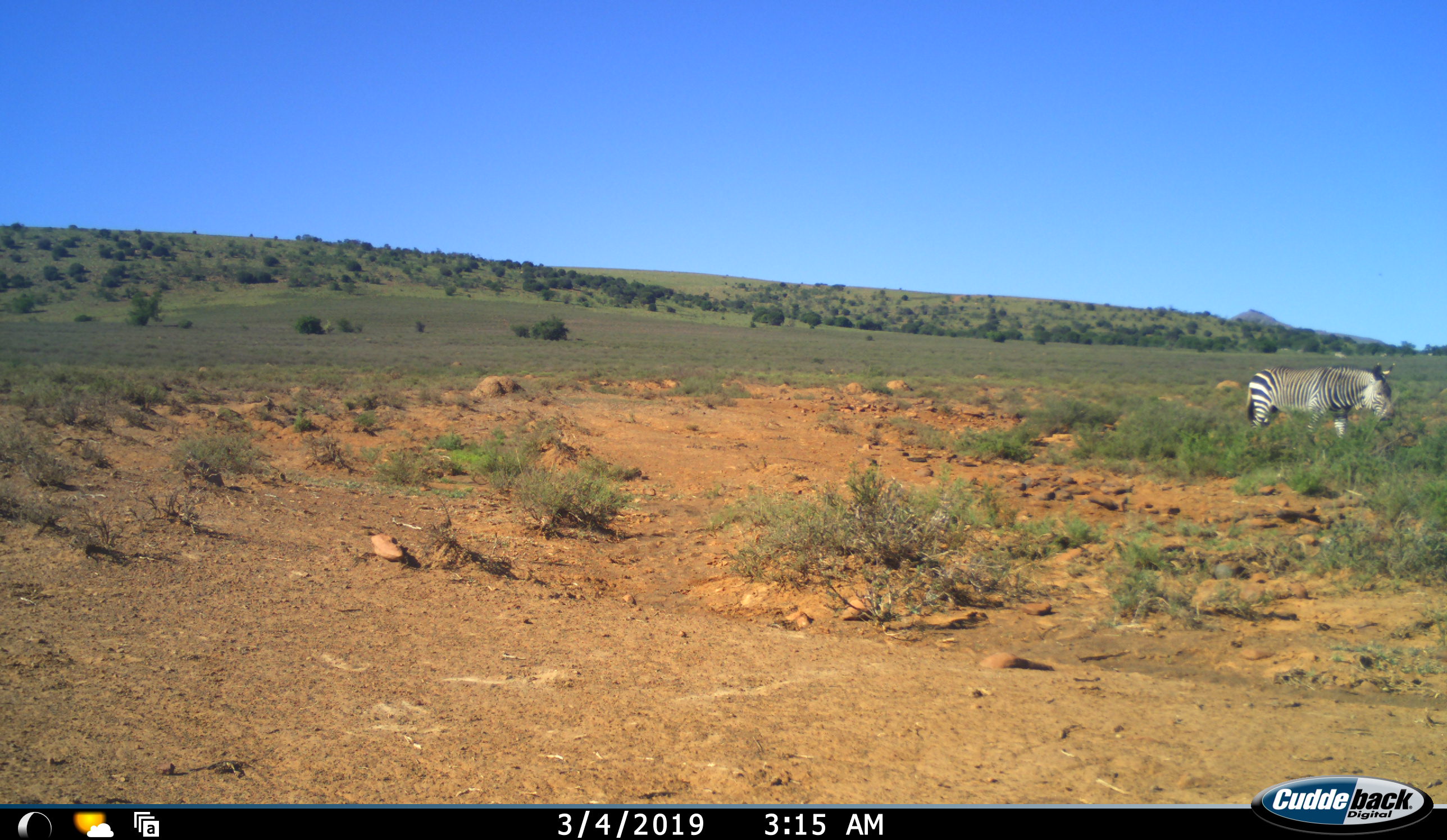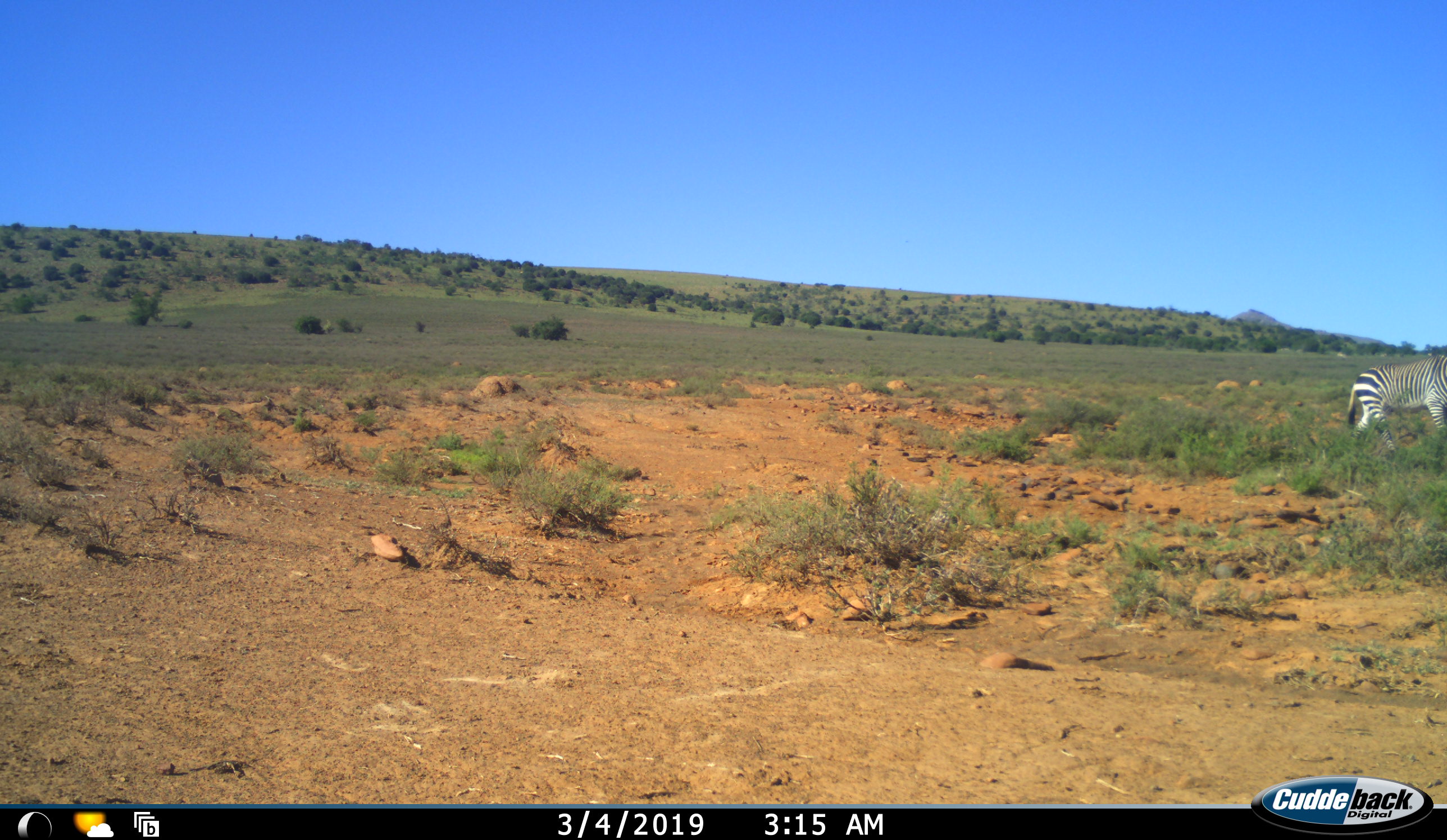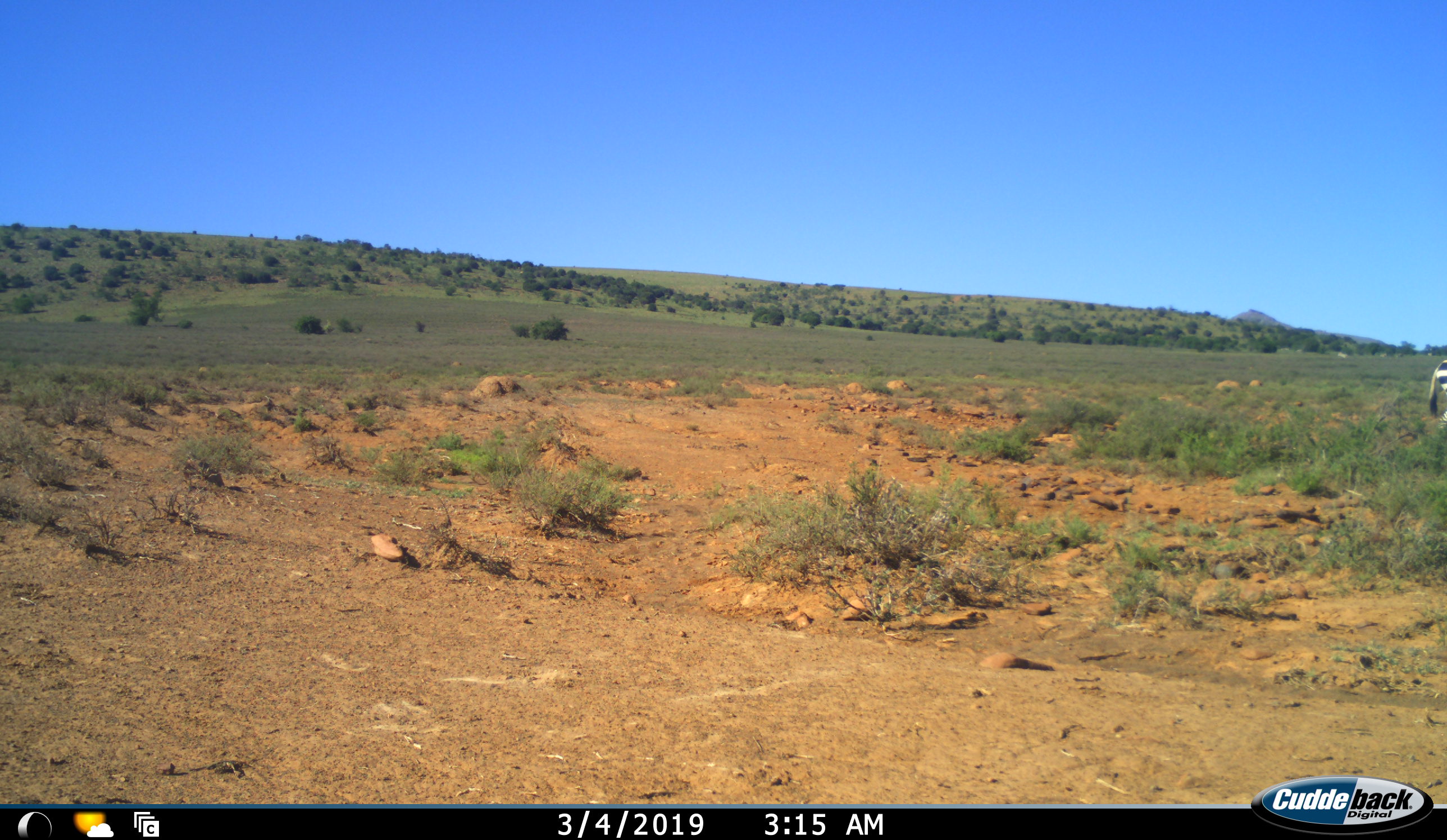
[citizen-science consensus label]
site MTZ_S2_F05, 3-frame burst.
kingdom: Animalia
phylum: Chordata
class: Mammalia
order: Perissodactyla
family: Equidae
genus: Equus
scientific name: Equus zebra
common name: mountain zebra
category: zebramountain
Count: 1.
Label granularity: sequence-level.